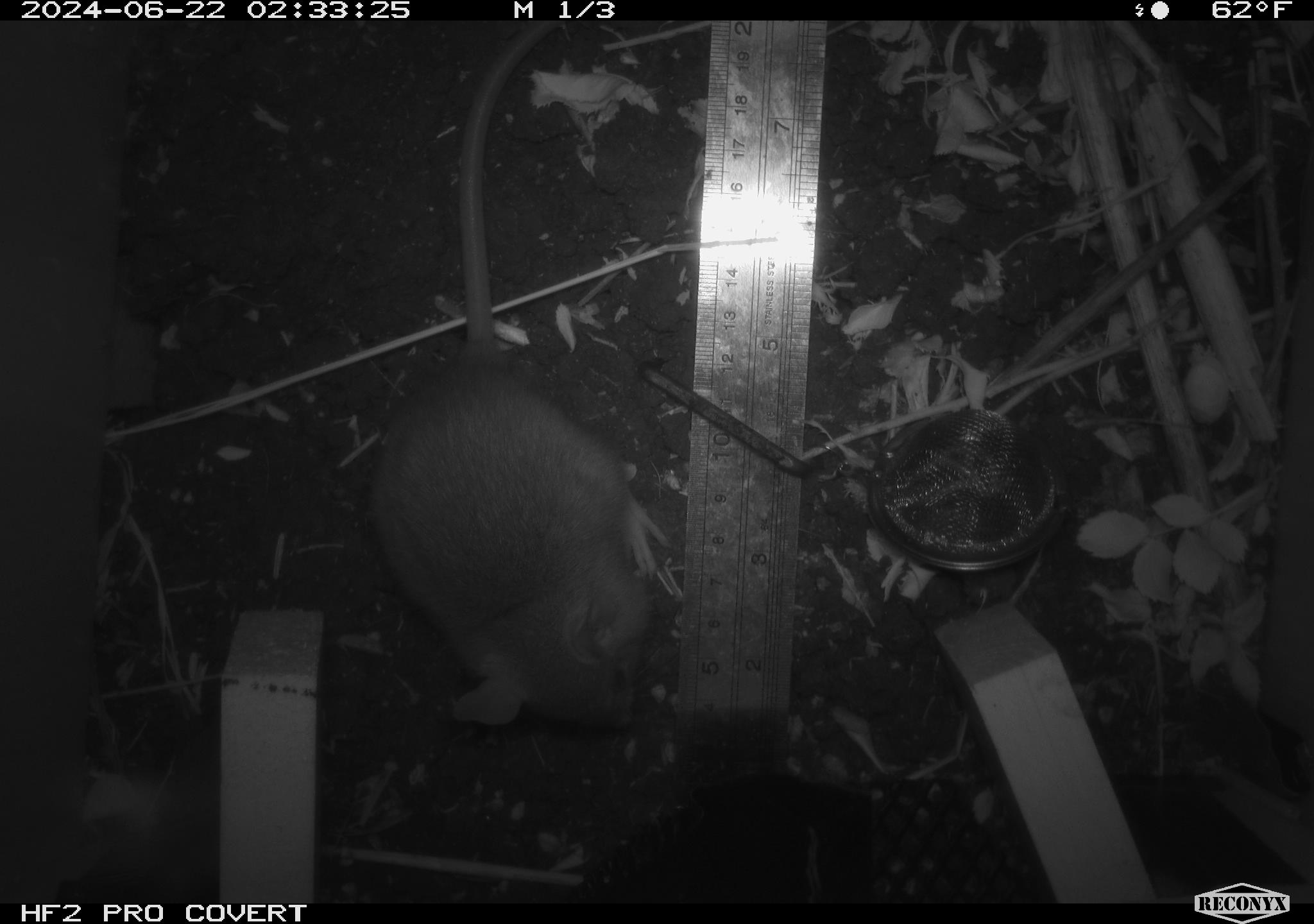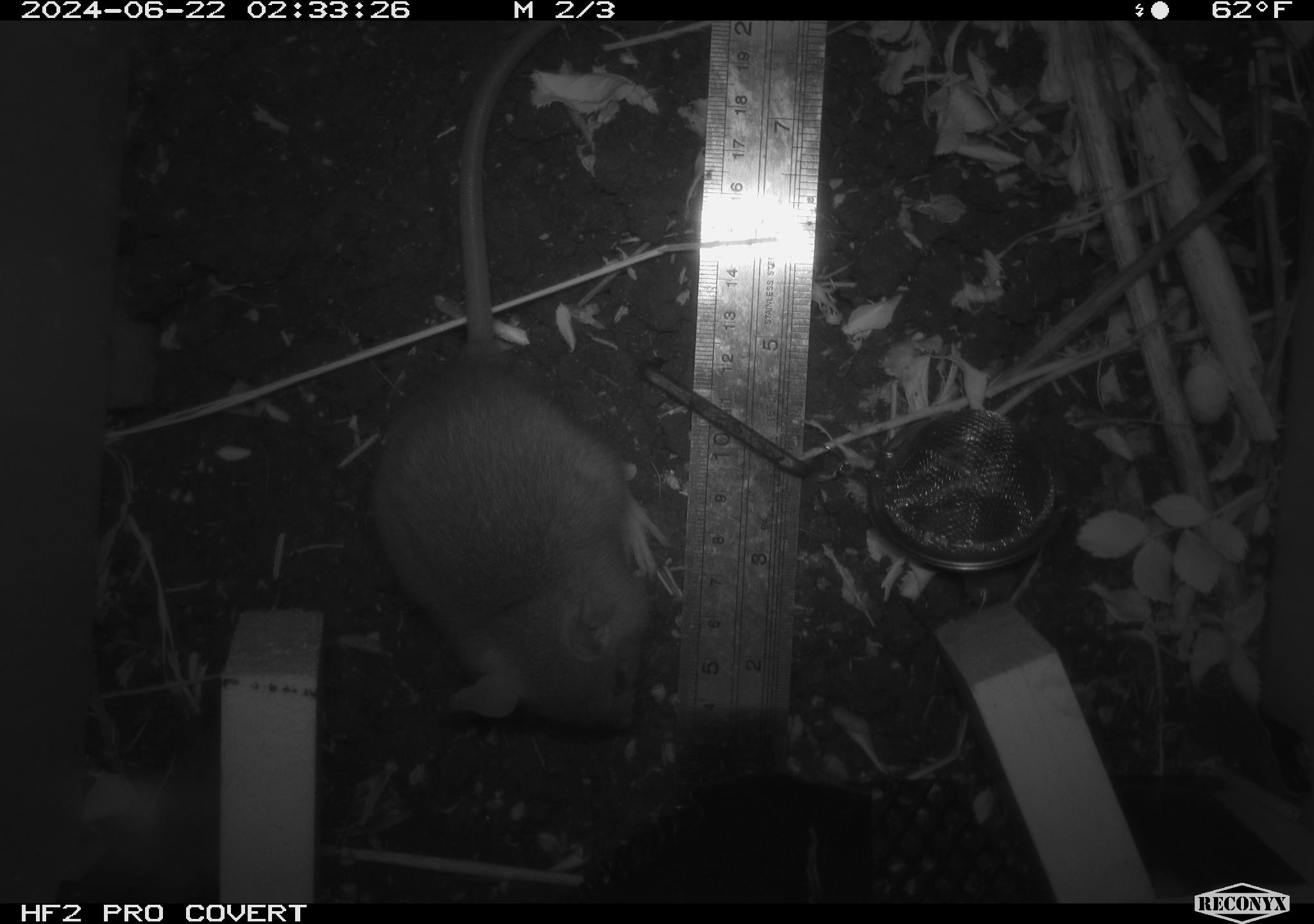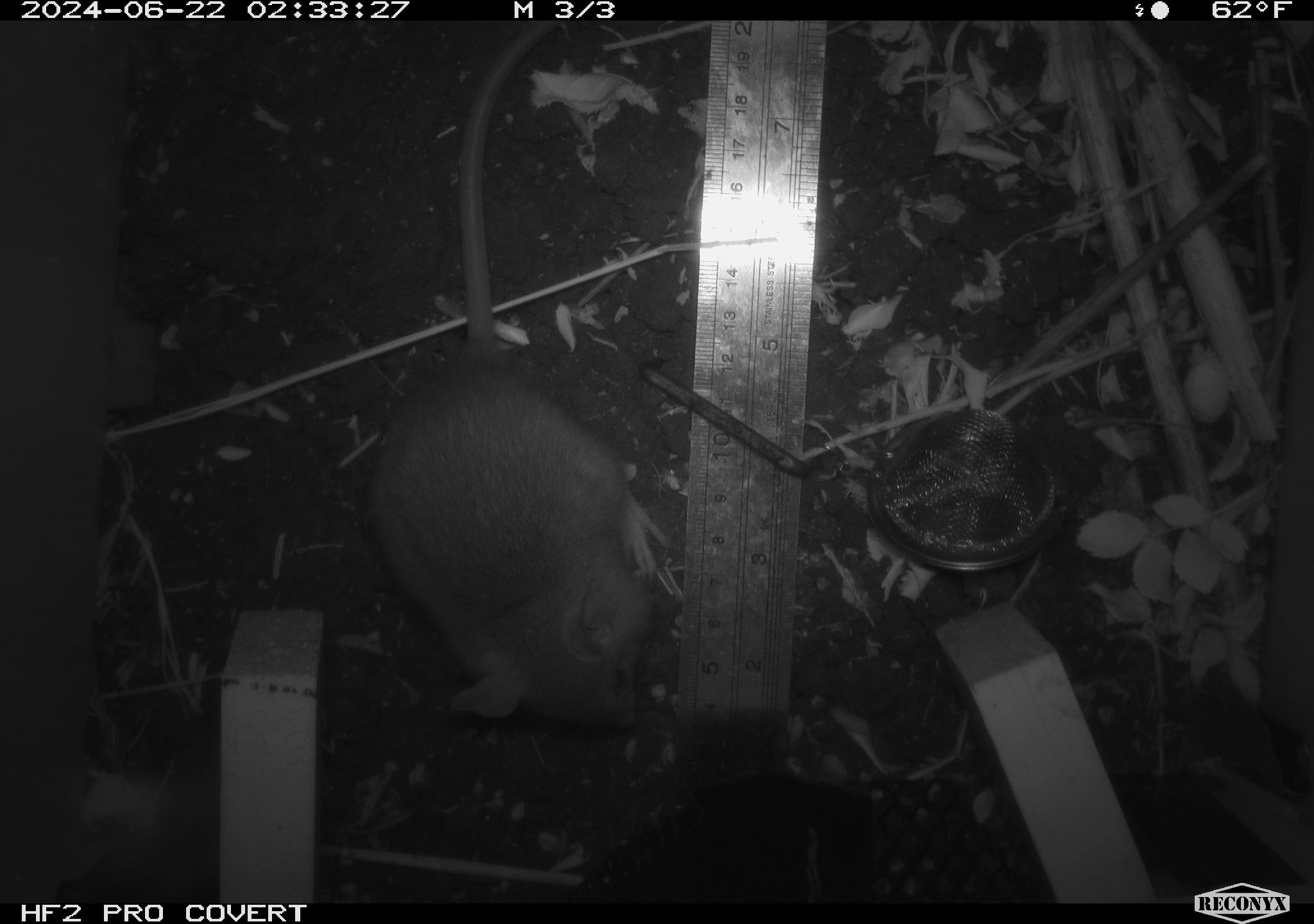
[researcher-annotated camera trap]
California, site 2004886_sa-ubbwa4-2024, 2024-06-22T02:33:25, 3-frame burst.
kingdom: Animalia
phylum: Chordata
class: Mammalia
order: Rodentia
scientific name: Rodentia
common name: woodrat or rat or mouse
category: woodrat or rat or mouse species